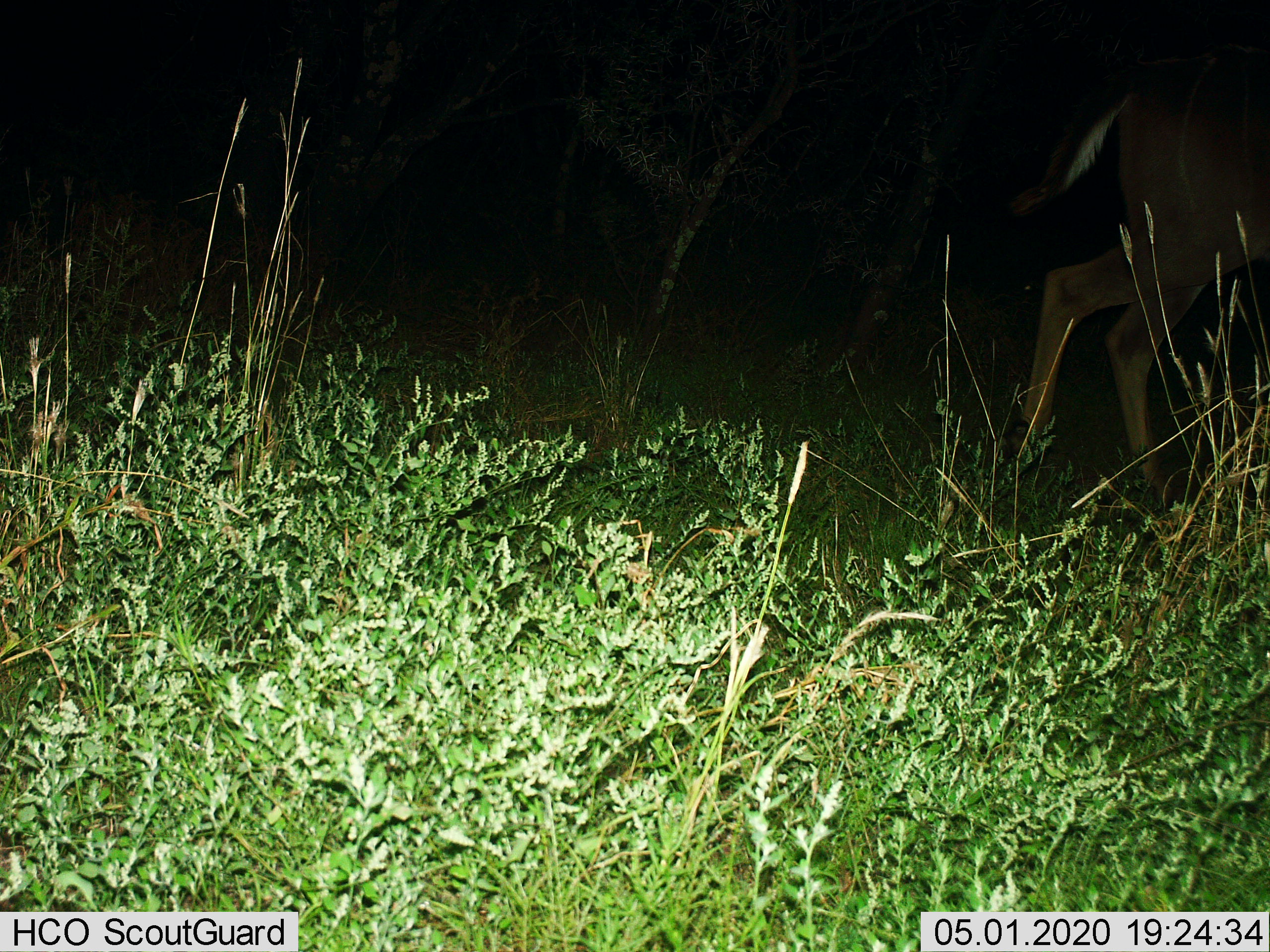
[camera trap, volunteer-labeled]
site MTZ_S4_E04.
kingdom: Animalia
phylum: Chordata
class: Mammalia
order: Artiodactyla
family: Bovidae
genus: Tragelaphus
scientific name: Tragelaphus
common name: kudu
Kudu (Tragelaphus), count 1. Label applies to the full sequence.